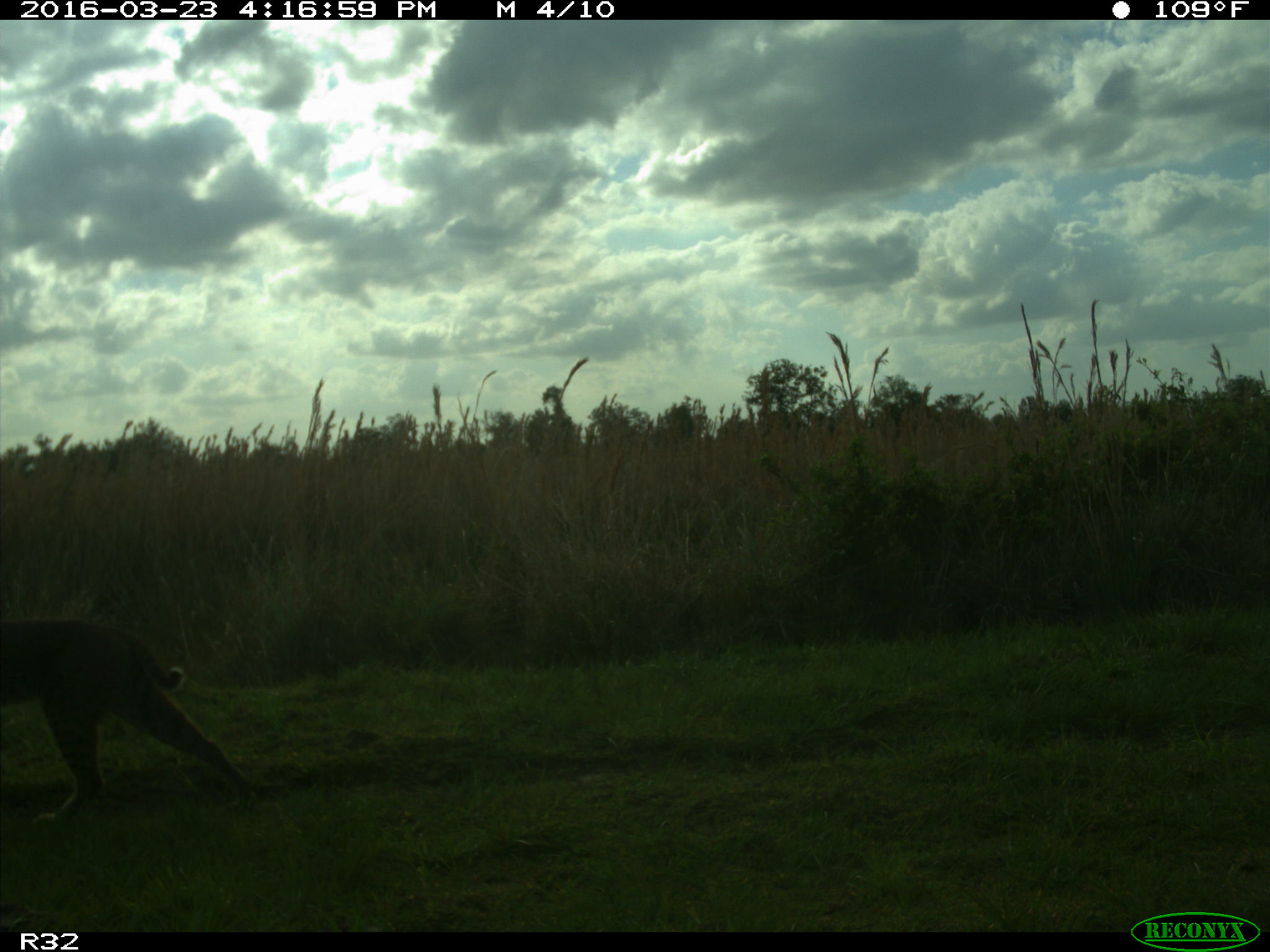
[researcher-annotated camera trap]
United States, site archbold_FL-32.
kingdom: Animalia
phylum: Chordata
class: Mammalia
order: Carnivora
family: Felidae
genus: Lynx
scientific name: Lynx rufus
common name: bobcat